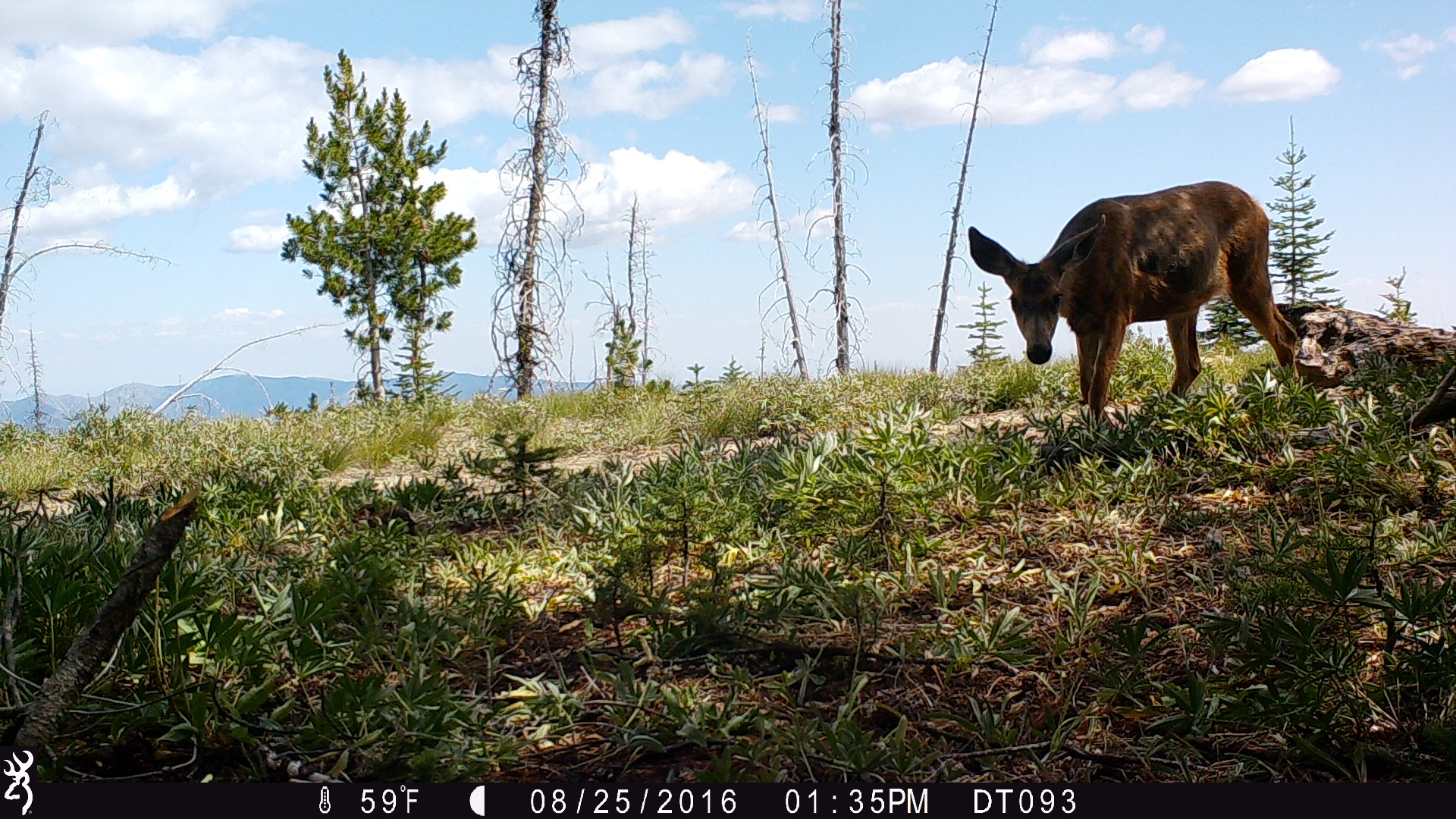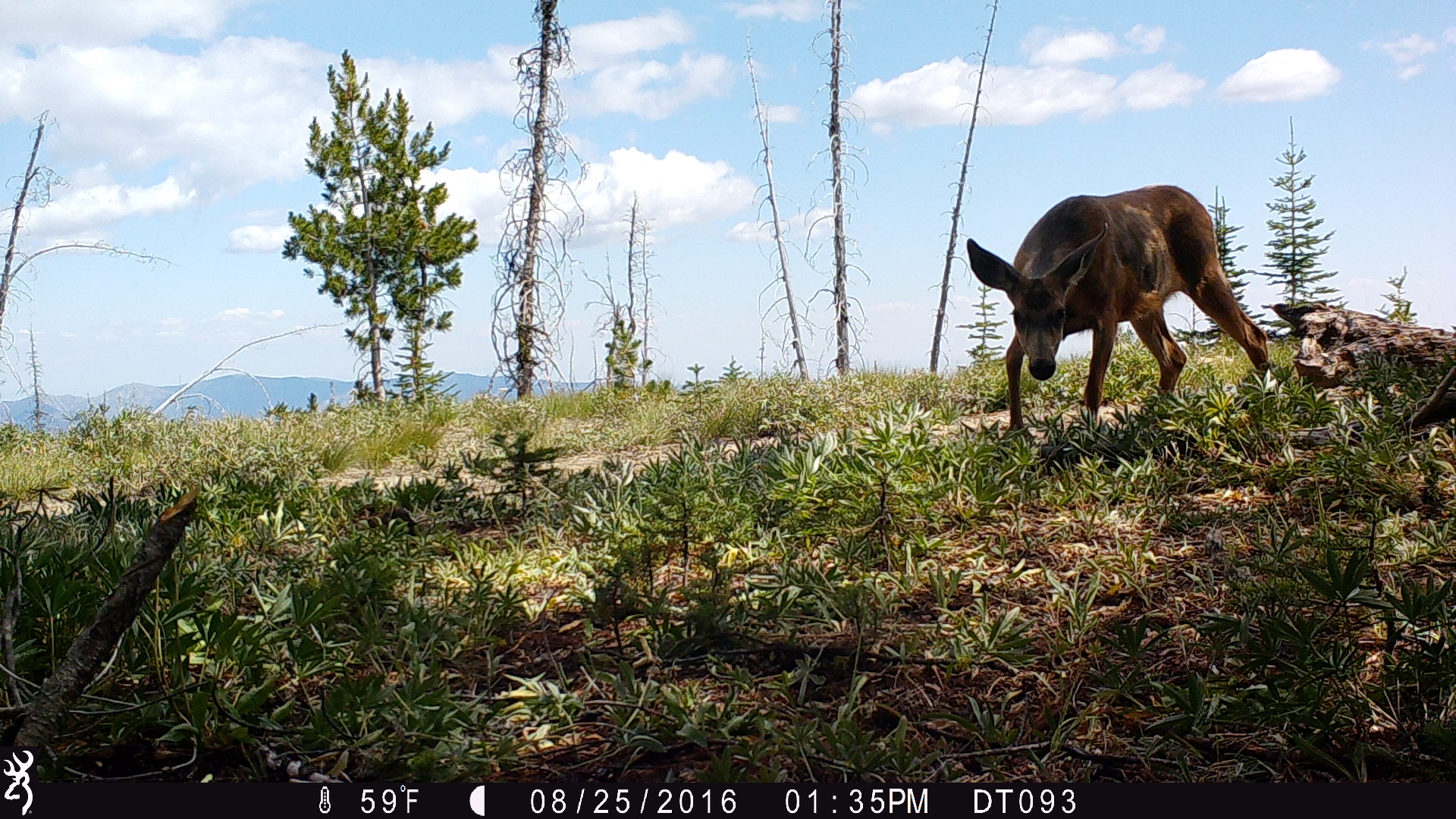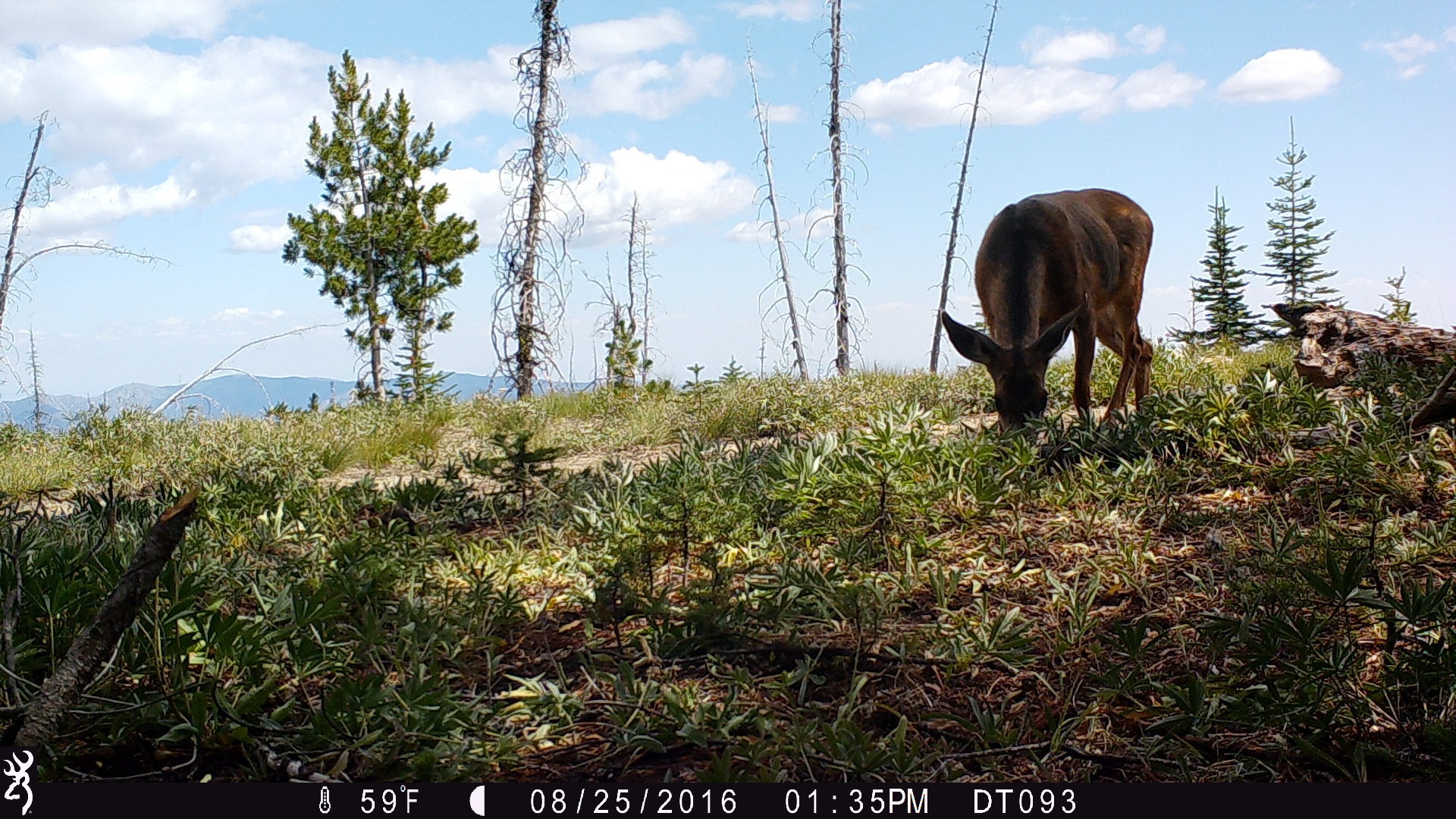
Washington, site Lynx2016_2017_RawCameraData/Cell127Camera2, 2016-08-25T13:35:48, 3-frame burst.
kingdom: Animalia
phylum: Chordata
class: Mammalia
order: Artiodactyla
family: Cervidae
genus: Odocoileus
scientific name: Odocoileus hemionus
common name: mule deer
Odocoileus hemionus (mule deer). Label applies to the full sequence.